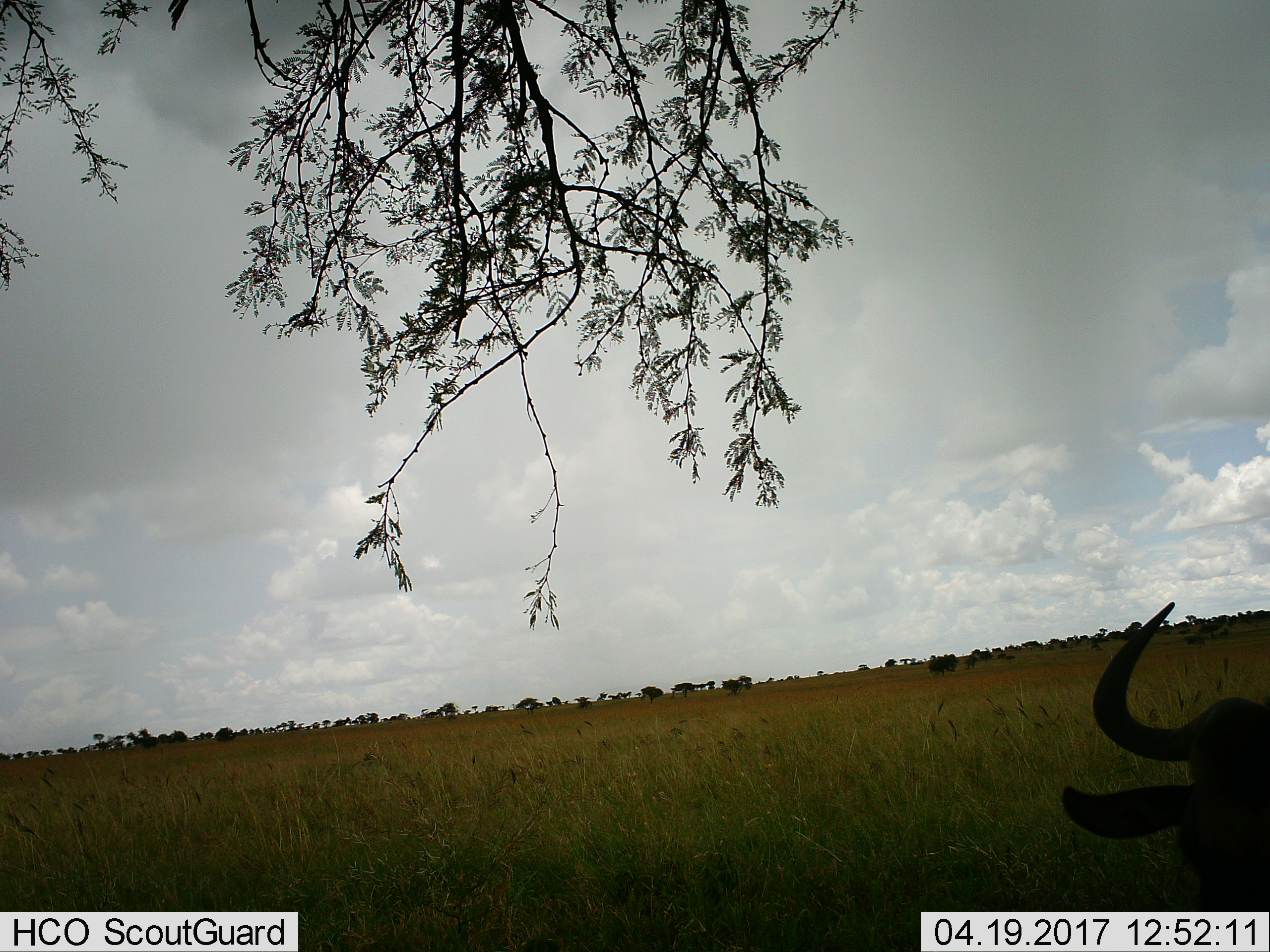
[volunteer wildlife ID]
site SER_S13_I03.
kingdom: Animalia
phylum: Chordata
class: Mammalia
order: Artiodactyla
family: Bovidae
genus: Connochaetes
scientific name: Connochaetes taurinus taurinus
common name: blue wildebeest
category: wildebeestblue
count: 1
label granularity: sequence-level